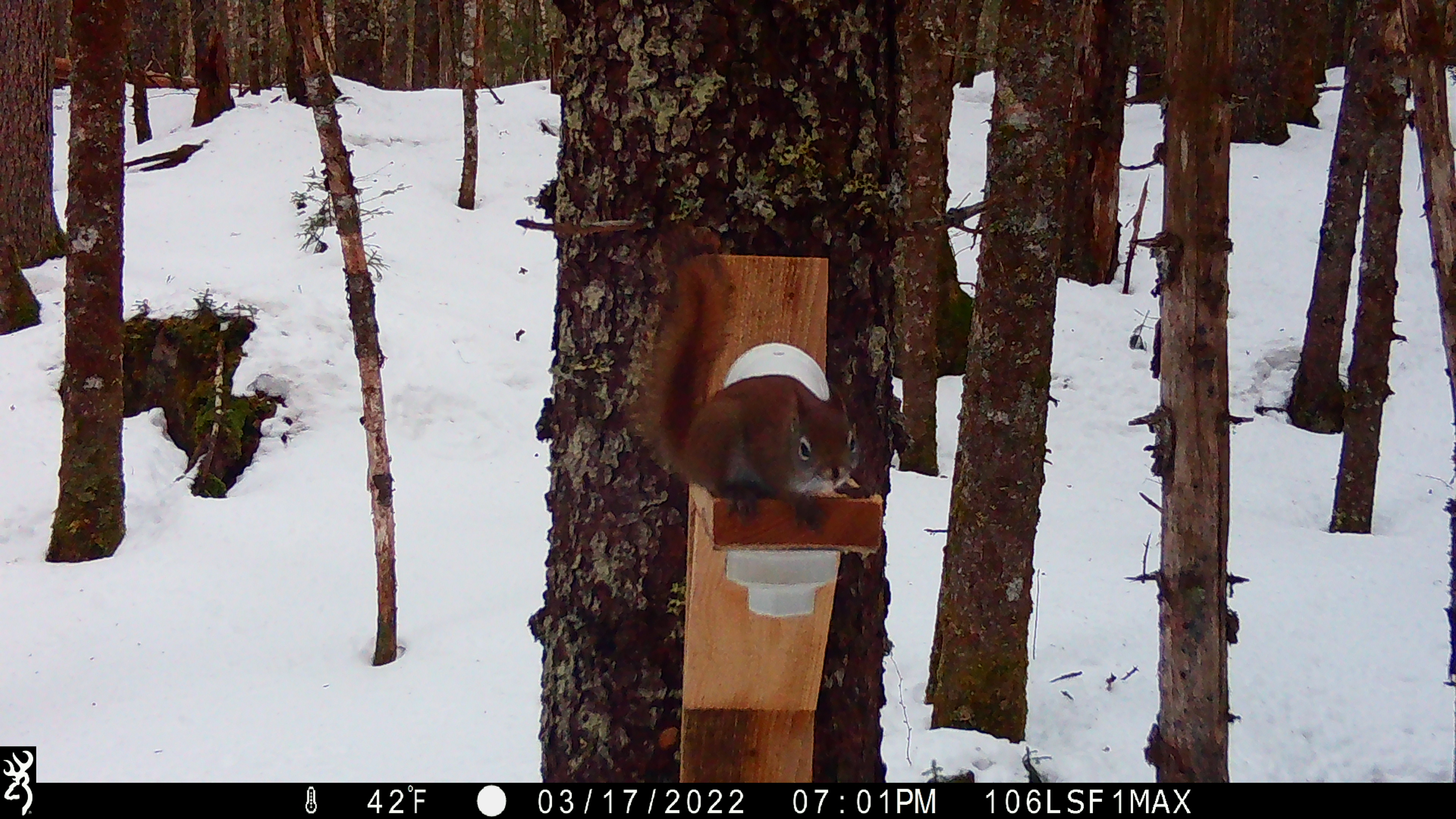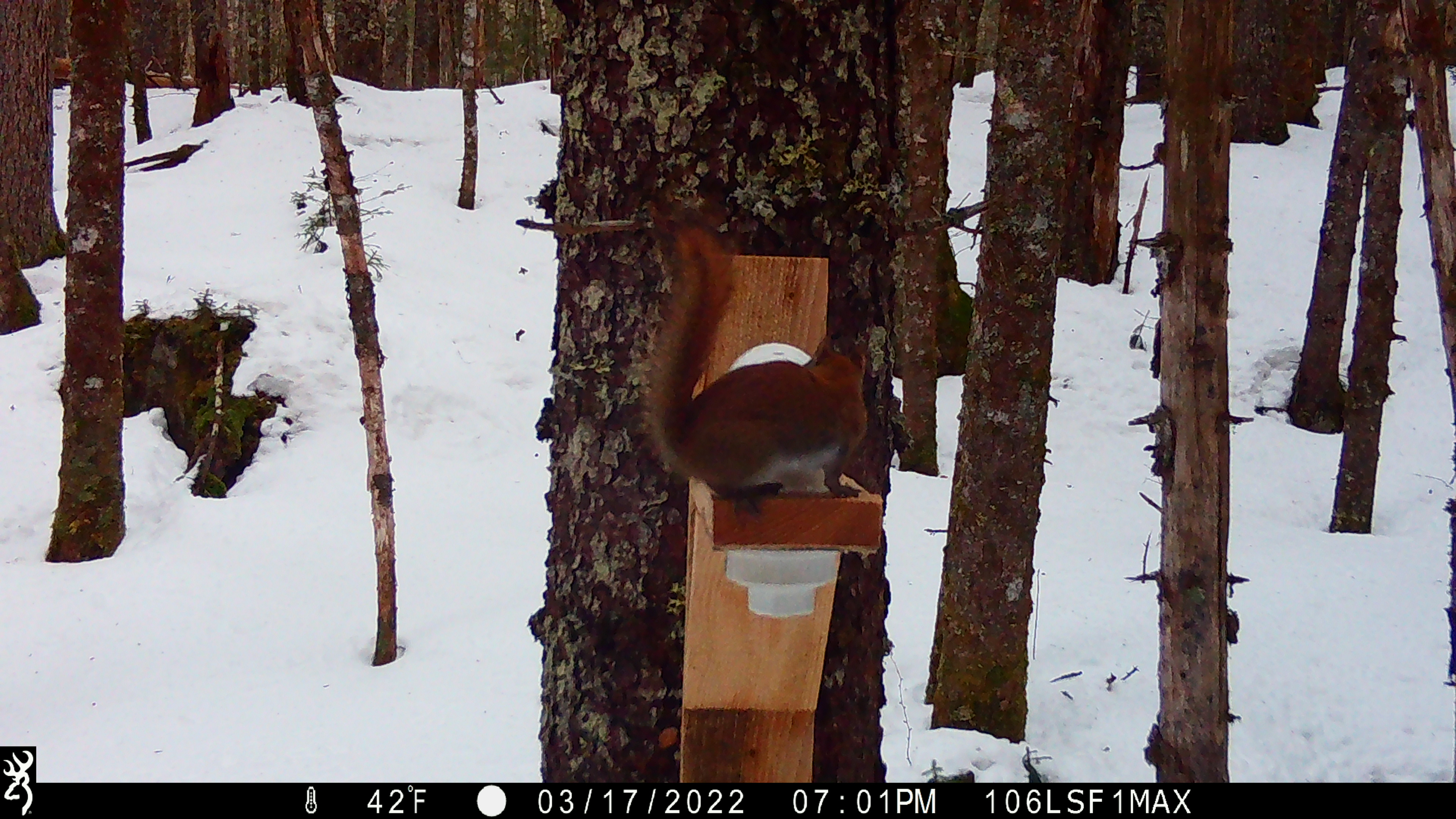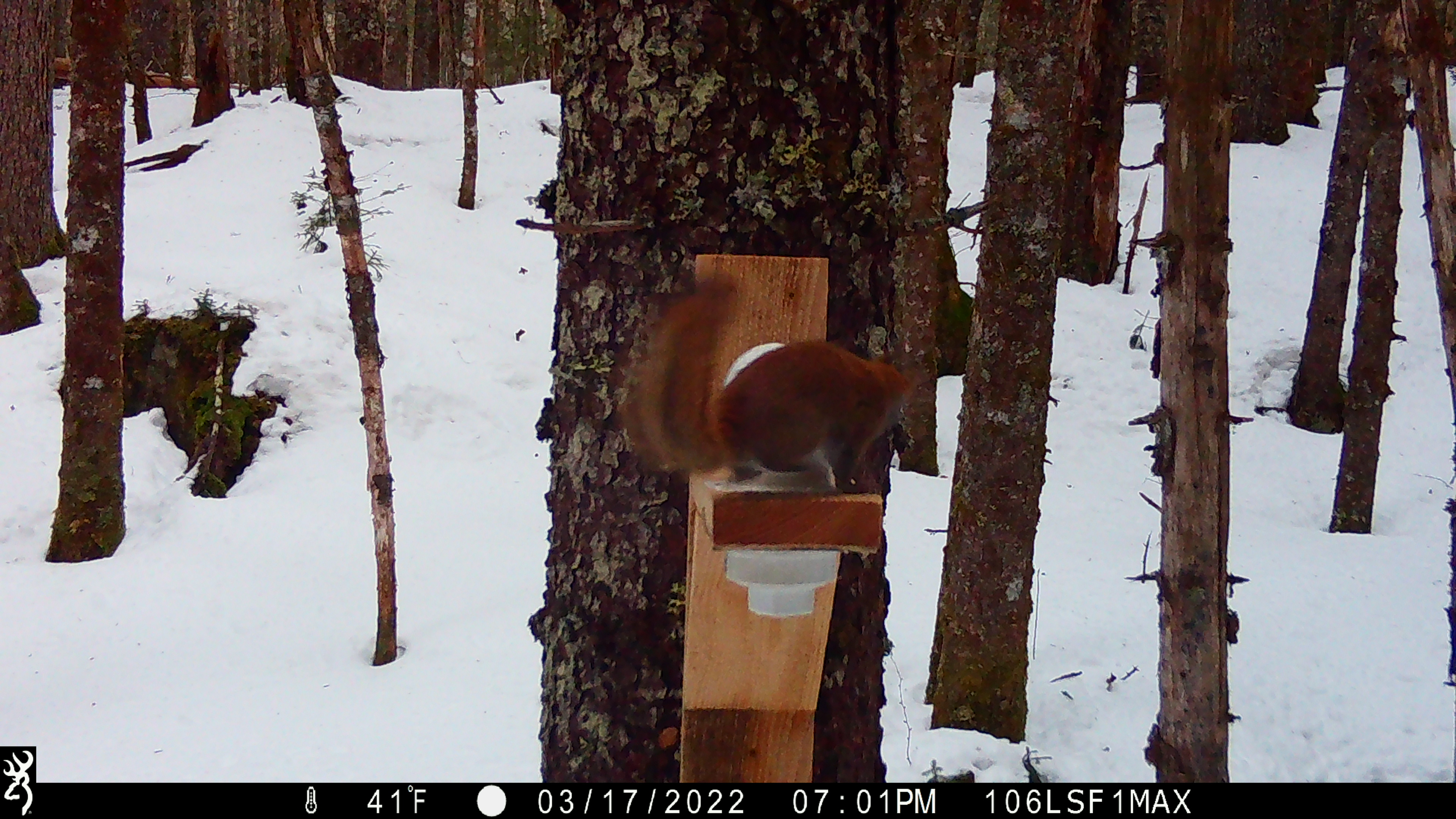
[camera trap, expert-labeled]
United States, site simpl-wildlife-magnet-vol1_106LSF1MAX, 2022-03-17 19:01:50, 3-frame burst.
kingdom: Animalia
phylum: Chordata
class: Mammalia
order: Rodentia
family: Sciuridae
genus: Tamiasciurus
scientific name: Tamiasciurus hudsonicus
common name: red squirrel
Red squirrel (Tamiasciurus hudsonicus).